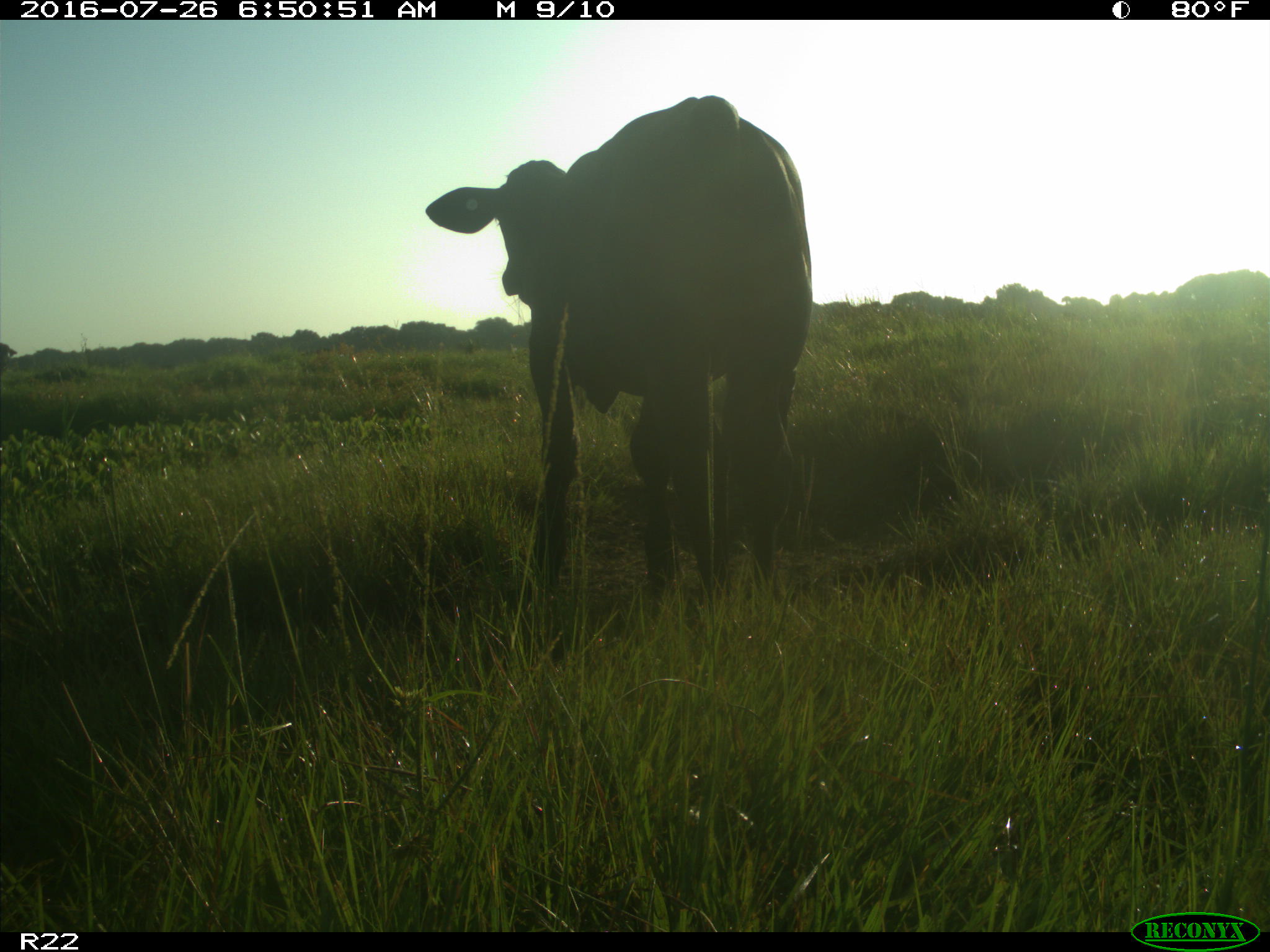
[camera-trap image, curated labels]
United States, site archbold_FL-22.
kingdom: Animalia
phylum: Chordata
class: Mammalia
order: Artiodactyla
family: Bovidae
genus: Bos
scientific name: Bos taurus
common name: domestic cow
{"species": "Bos taurus (domestic cow)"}